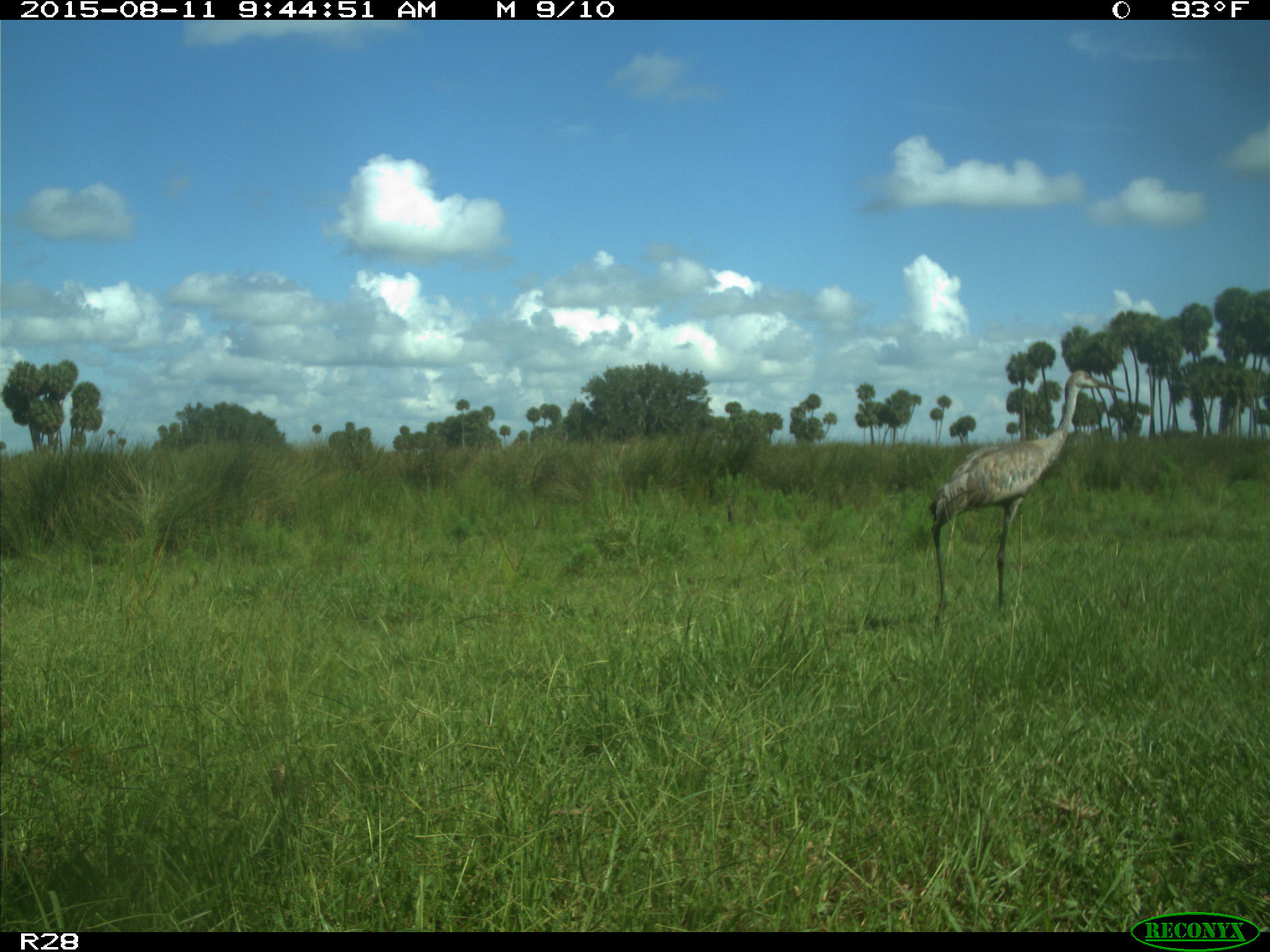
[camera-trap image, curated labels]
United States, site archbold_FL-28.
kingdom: Animalia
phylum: Chordata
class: Aves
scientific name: Aves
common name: birds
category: unidentified bird